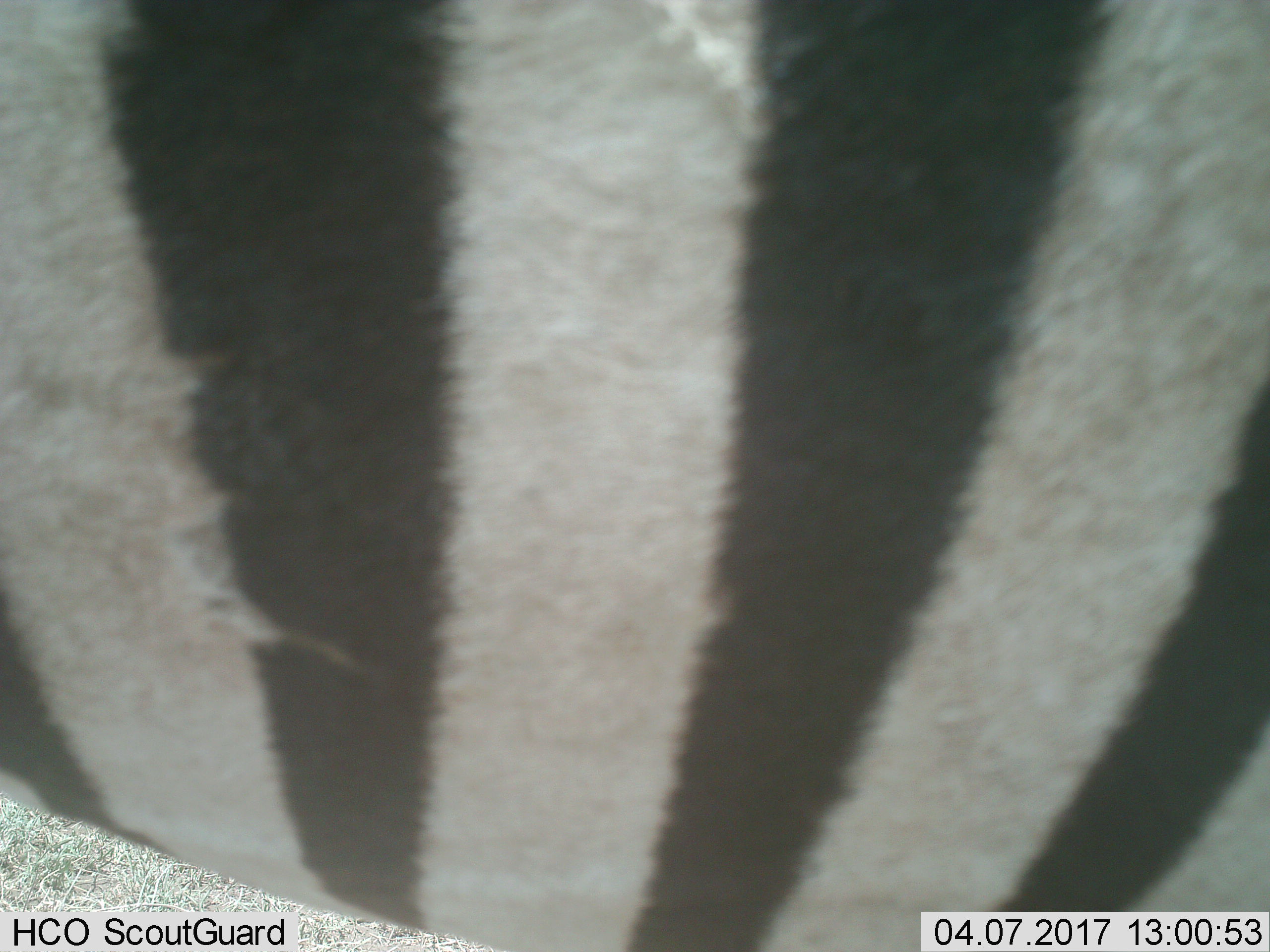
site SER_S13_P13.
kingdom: Animalia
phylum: Chordata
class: Mammalia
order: Perissodactyla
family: Equidae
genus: Equus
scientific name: Equus quagga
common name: plains zebra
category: zebraplains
Zebraplains (plains zebra) (Equus quagga), count 1. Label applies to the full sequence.